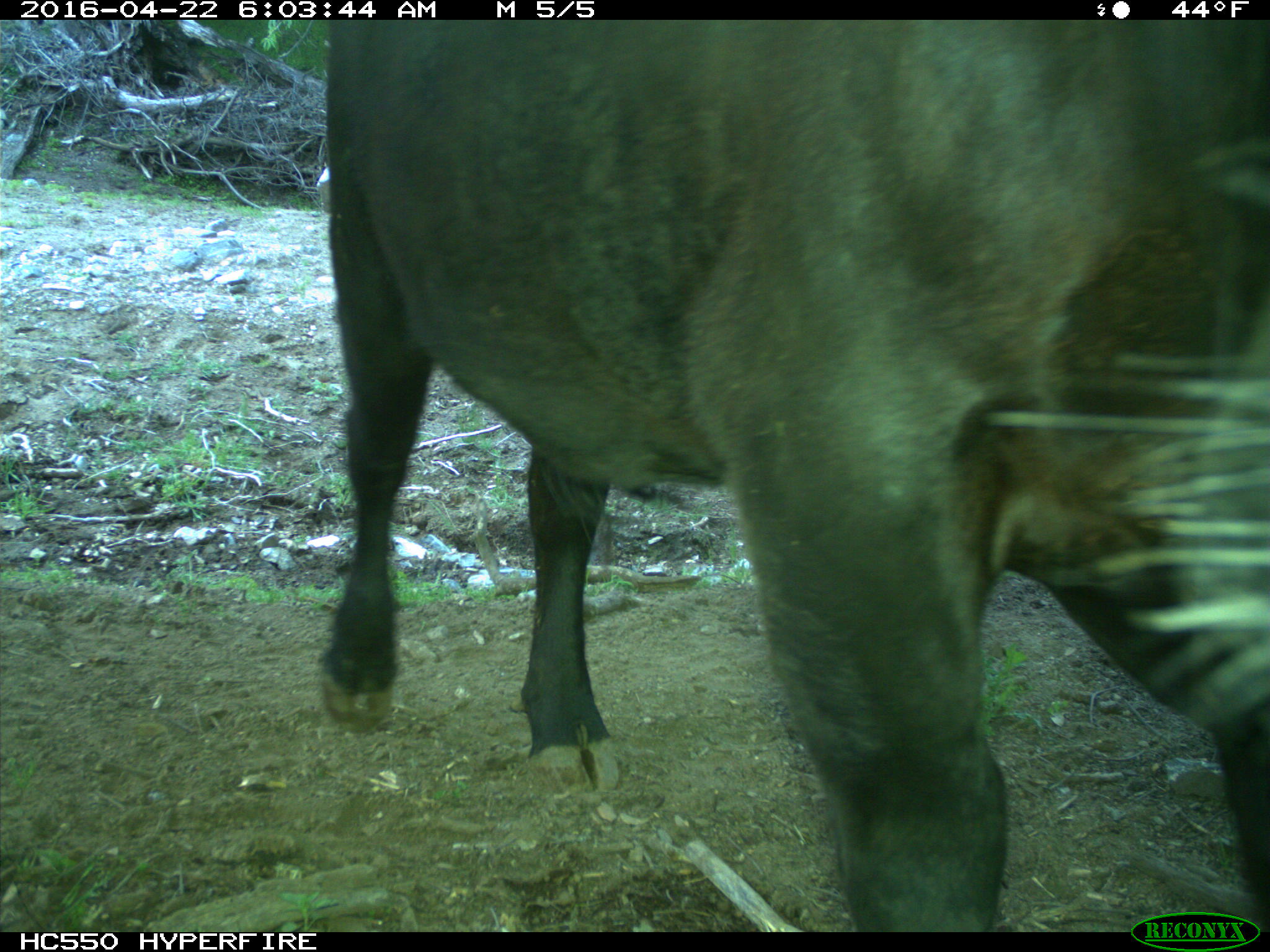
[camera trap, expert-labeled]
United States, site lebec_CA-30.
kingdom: Animalia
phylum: Chordata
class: Mammalia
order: Artiodactyla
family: Bovidae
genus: Bos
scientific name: Bos taurus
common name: domestic cow